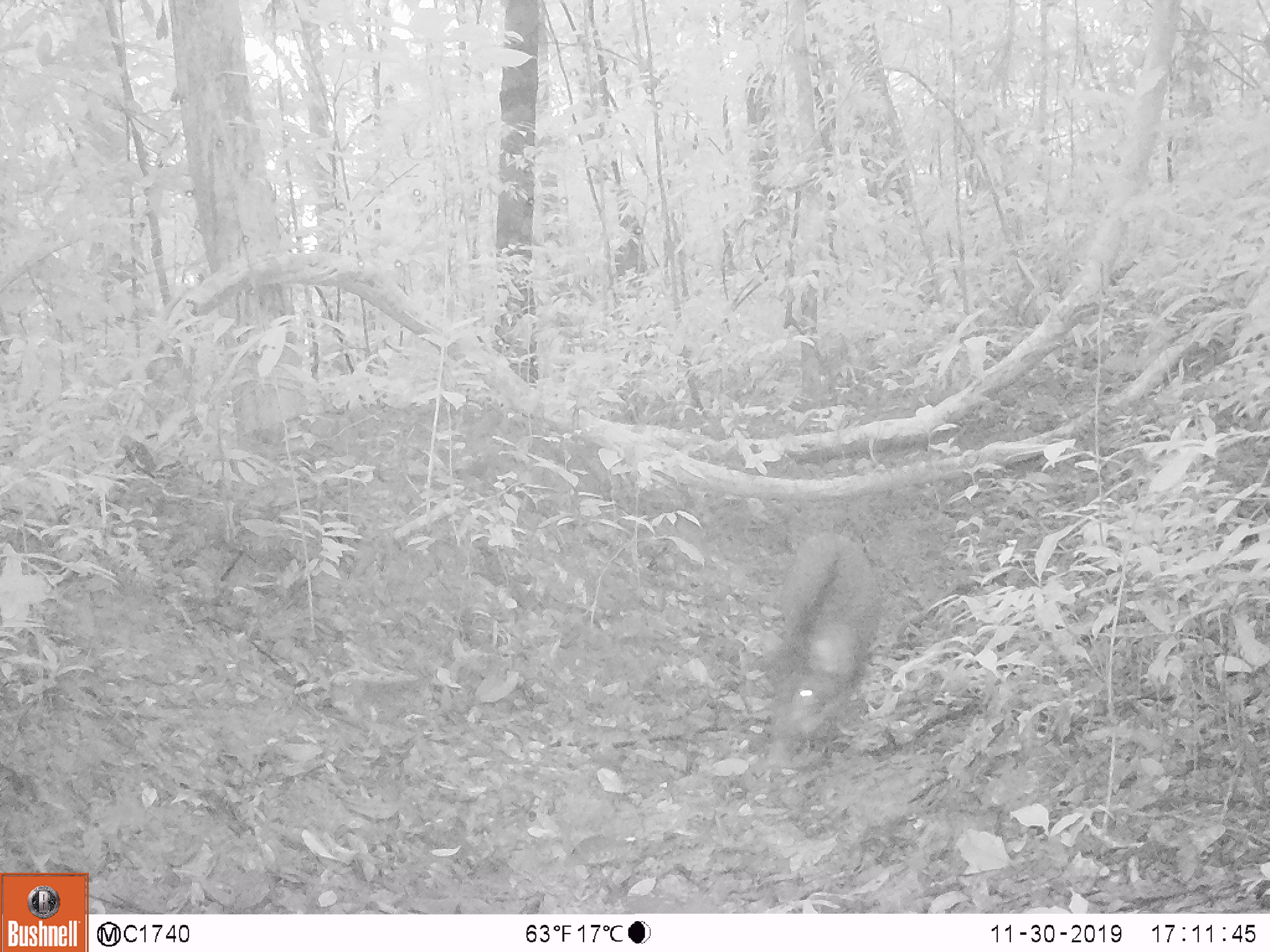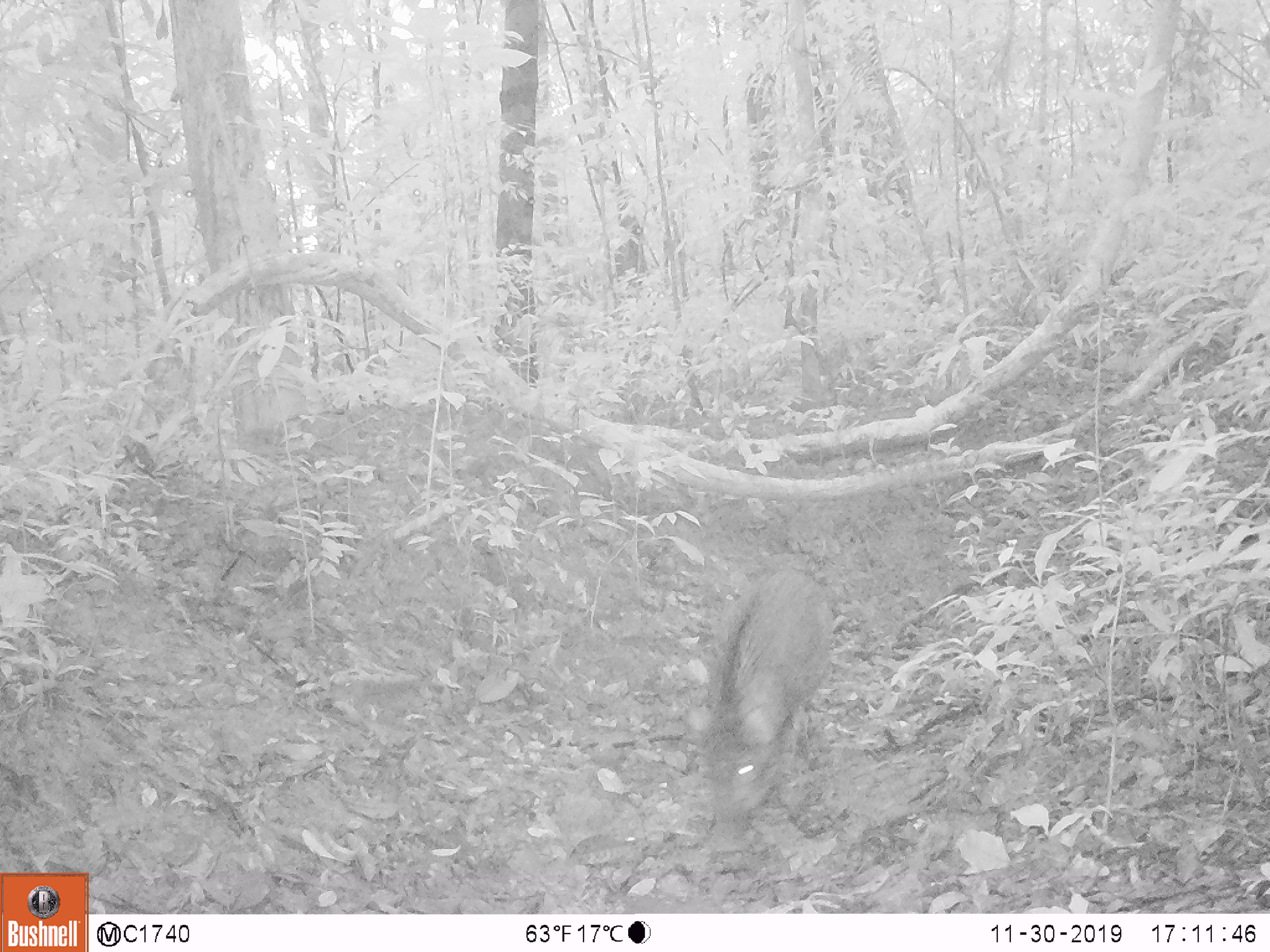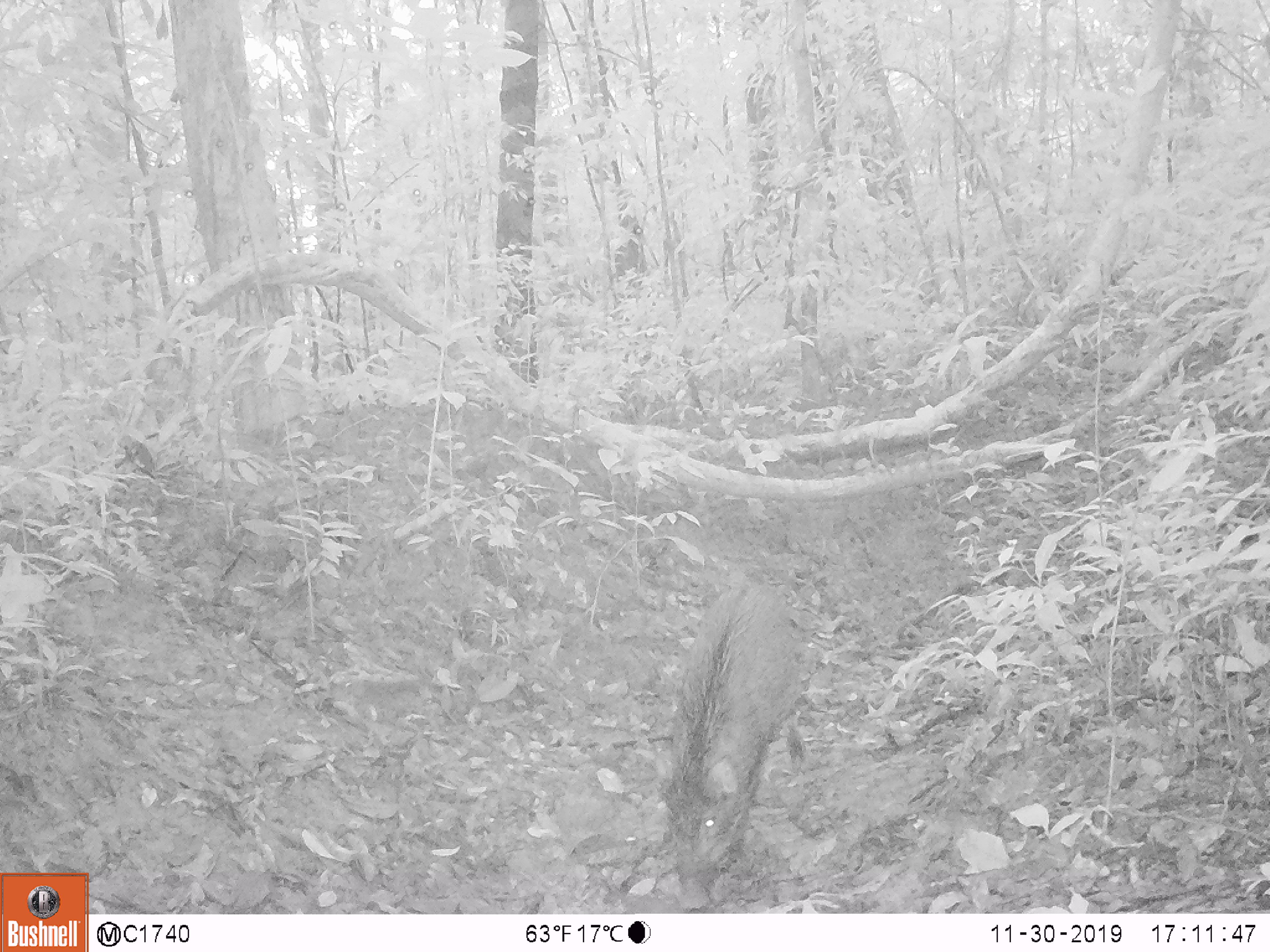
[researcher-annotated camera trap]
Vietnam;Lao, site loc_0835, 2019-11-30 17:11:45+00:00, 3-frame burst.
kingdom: Animalia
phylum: Chordata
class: Mammalia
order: Artiodactyla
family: Suidae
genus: Sus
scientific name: Sus scrofa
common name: eurasian wild pig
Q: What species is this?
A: Eurasian wild pig (Sus scrofa).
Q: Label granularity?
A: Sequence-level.